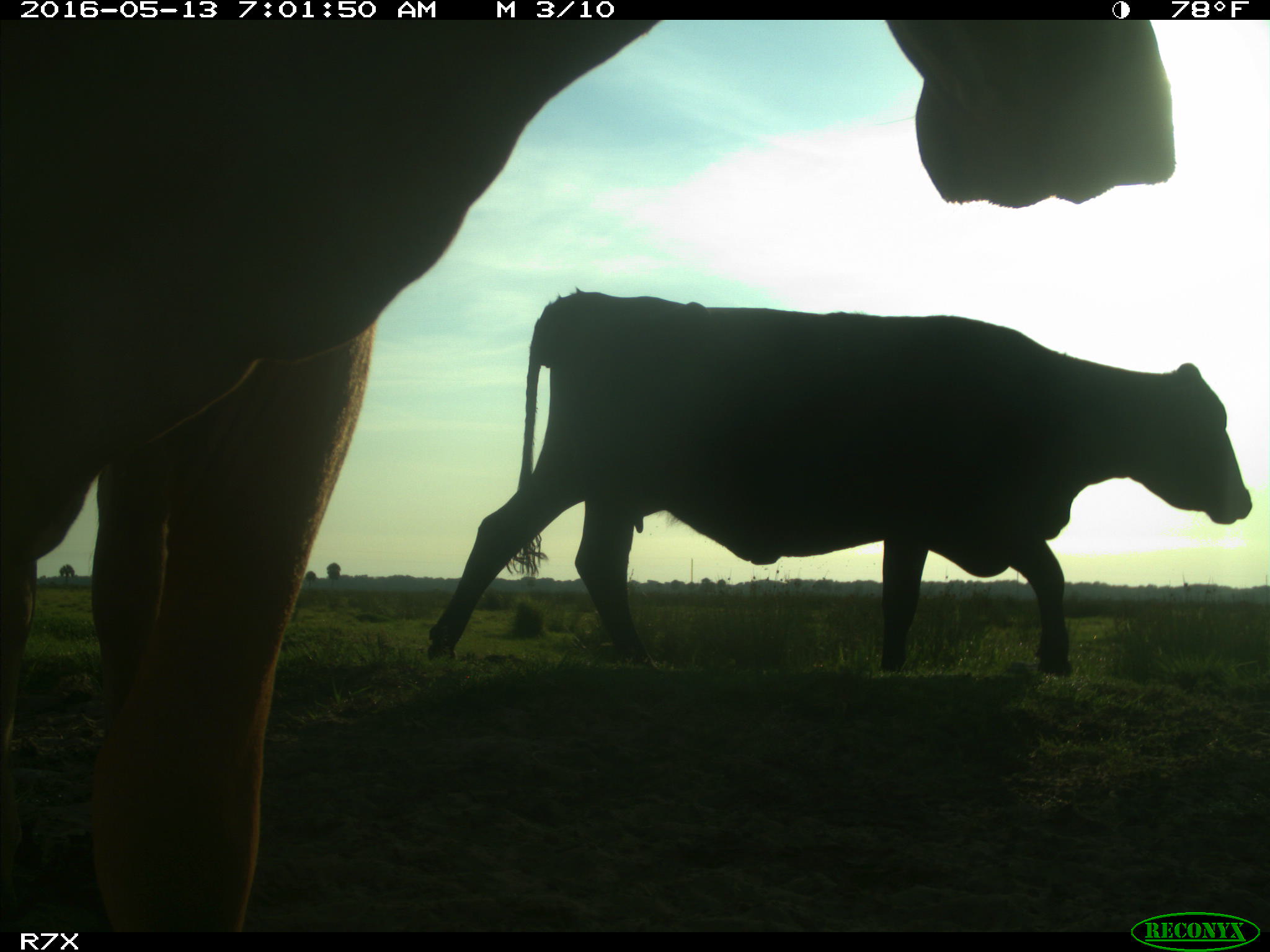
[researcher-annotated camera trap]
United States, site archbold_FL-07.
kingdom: Animalia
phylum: Chordata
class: Mammalia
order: Artiodactyla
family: Bovidae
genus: Bos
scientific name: Bos taurus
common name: domestic cow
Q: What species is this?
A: Bos taurus (domestic cow).